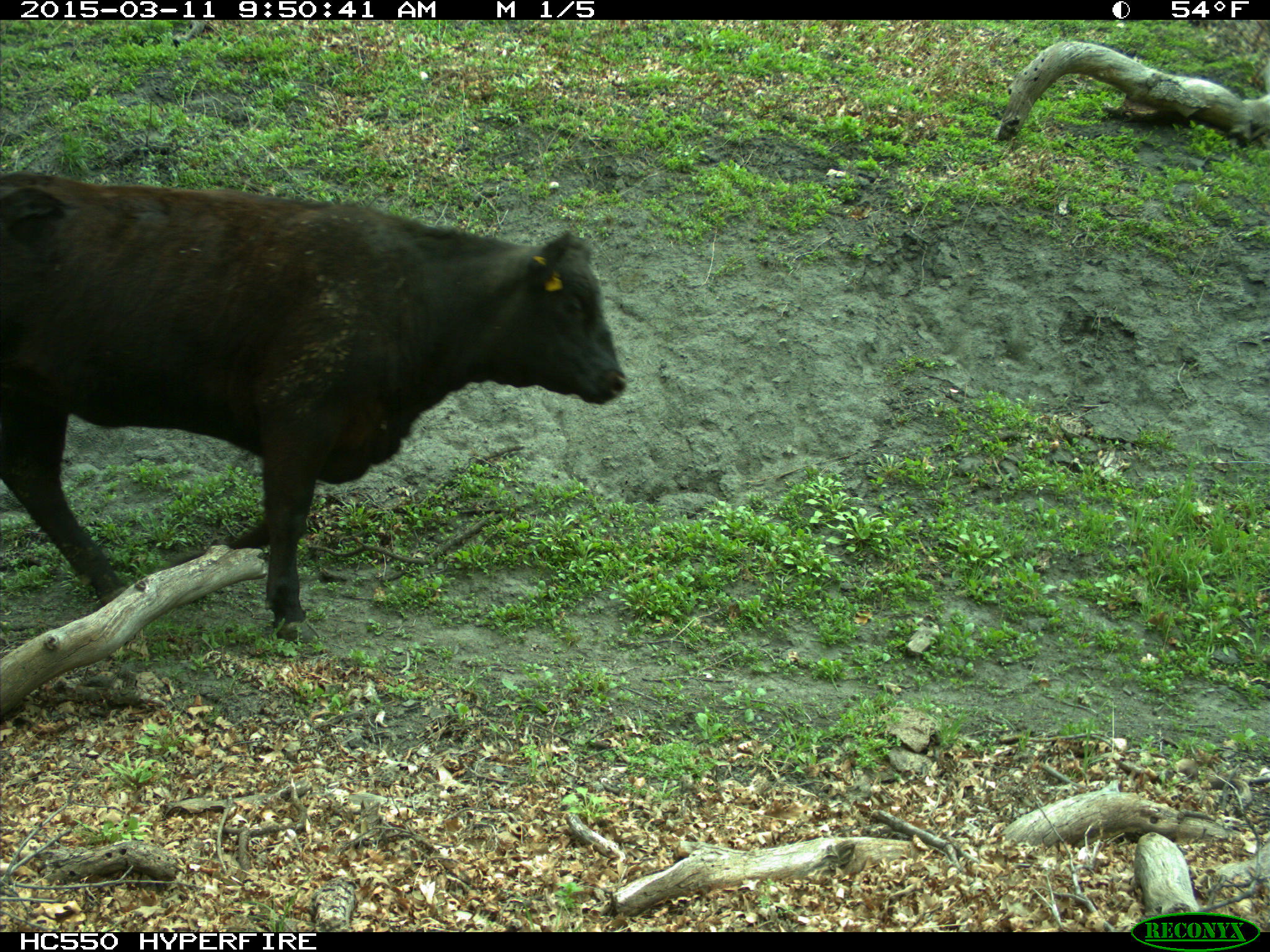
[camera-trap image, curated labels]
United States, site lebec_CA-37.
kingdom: Animalia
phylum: Chordata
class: Mammalia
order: Artiodactyla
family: Bovidae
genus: Bos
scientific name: Bos taurus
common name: domestic cow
Bos taurus (domestic cow).